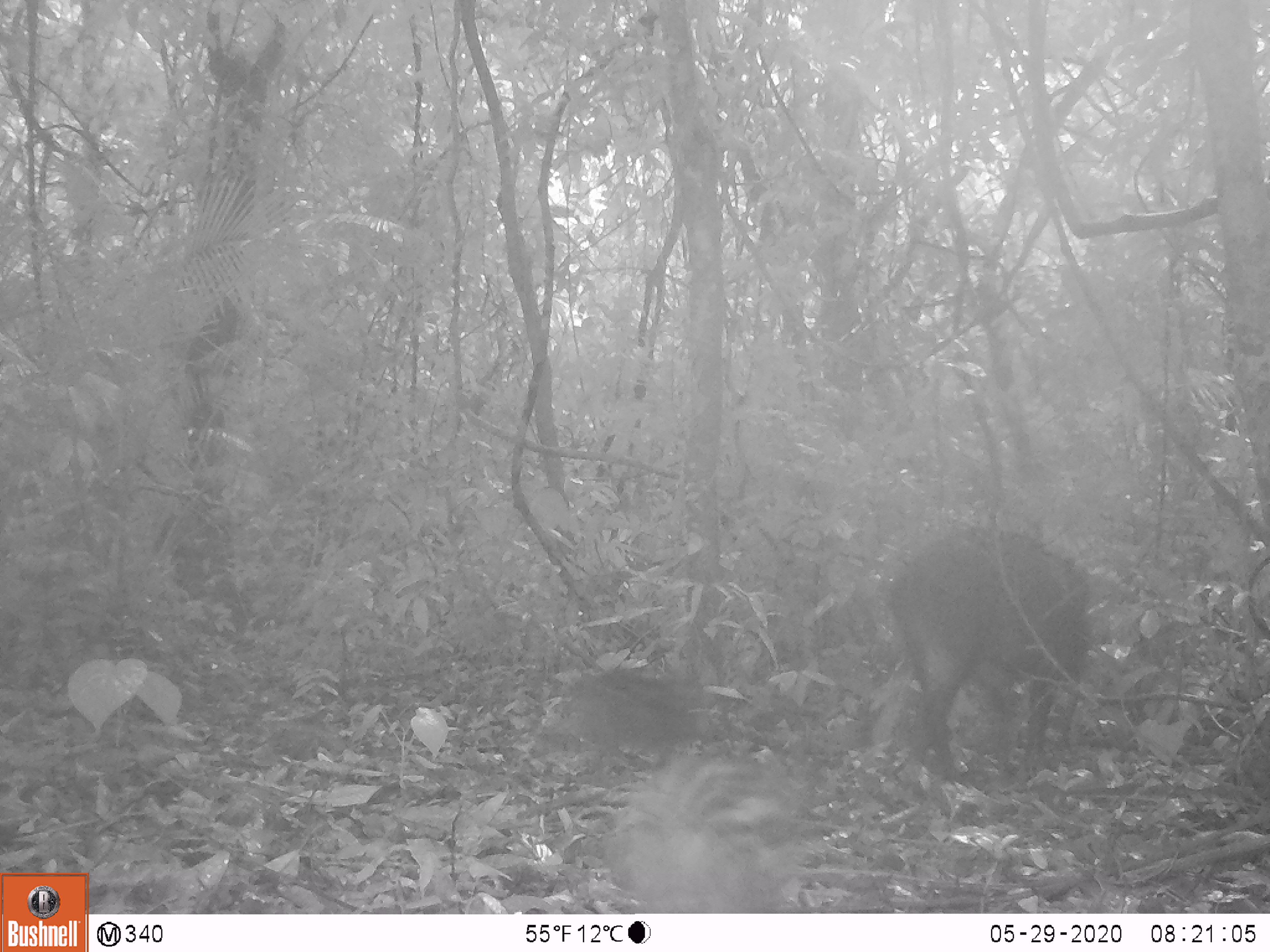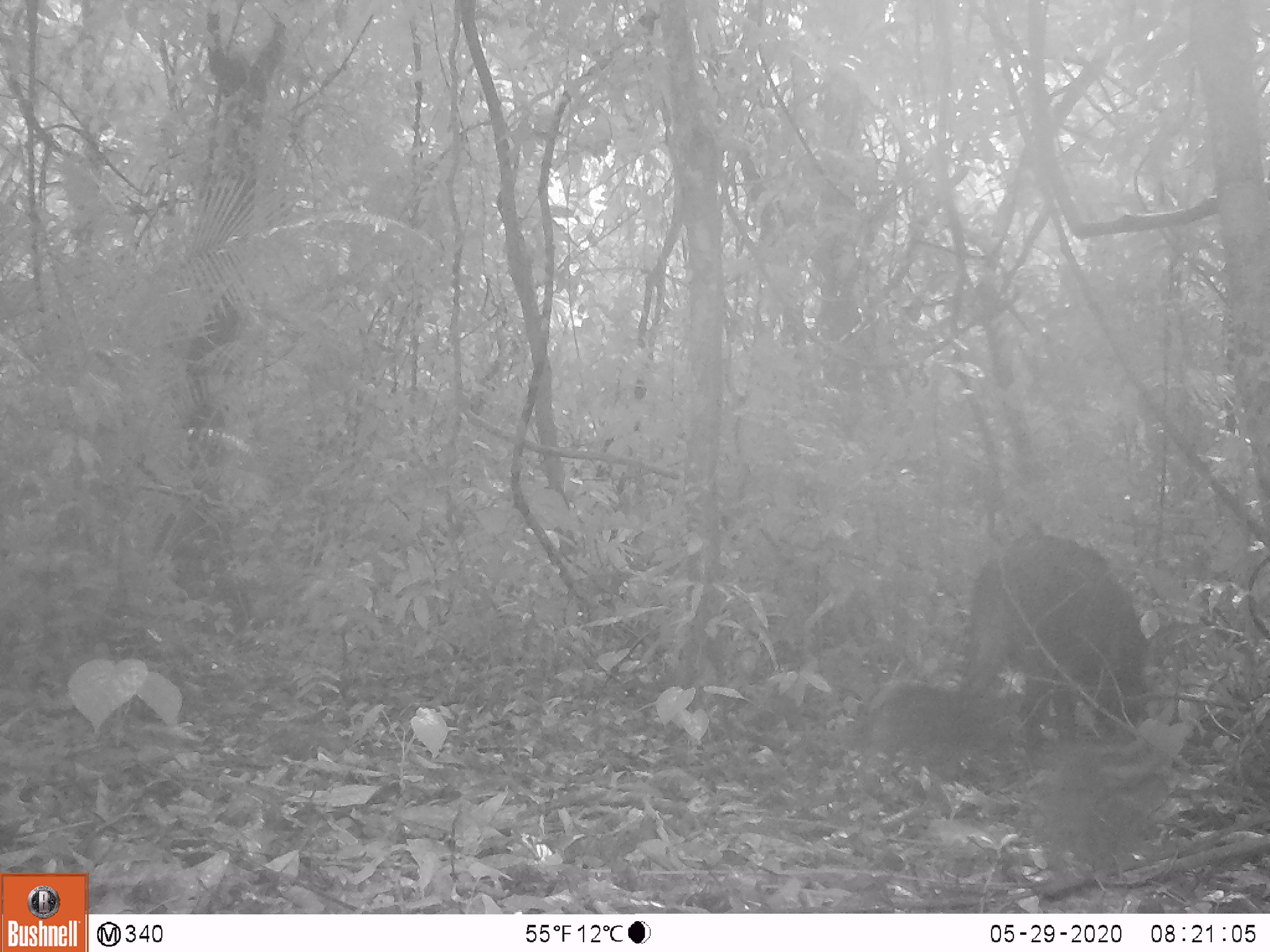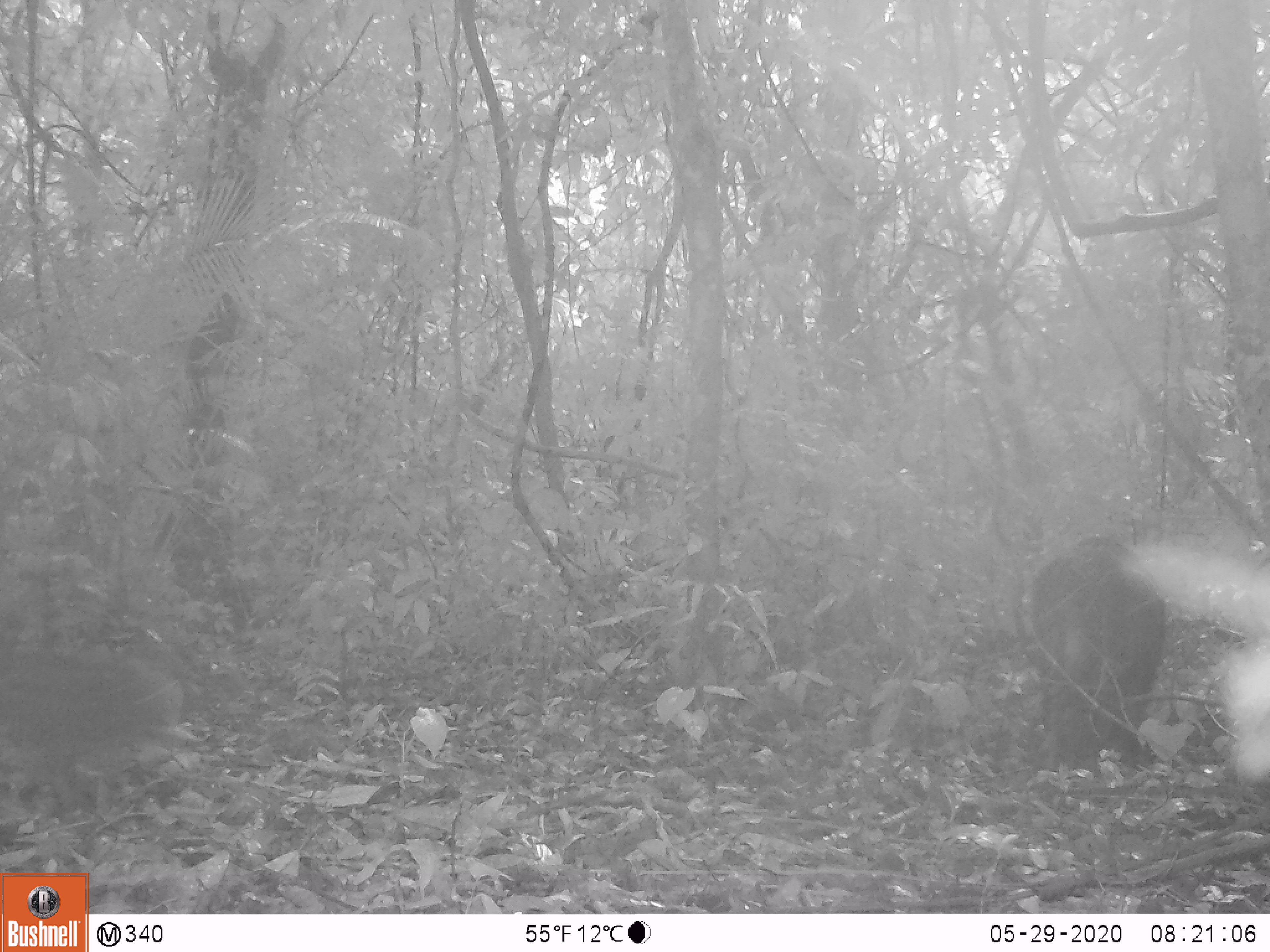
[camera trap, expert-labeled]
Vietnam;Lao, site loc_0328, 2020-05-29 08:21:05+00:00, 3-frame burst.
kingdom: Animalia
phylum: Chordata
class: Mammalia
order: Artiodactyla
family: Suidae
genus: Sus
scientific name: Sus scrofa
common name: eurasian wild pig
Eurasian wild pig (Sus scrofa). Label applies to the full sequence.